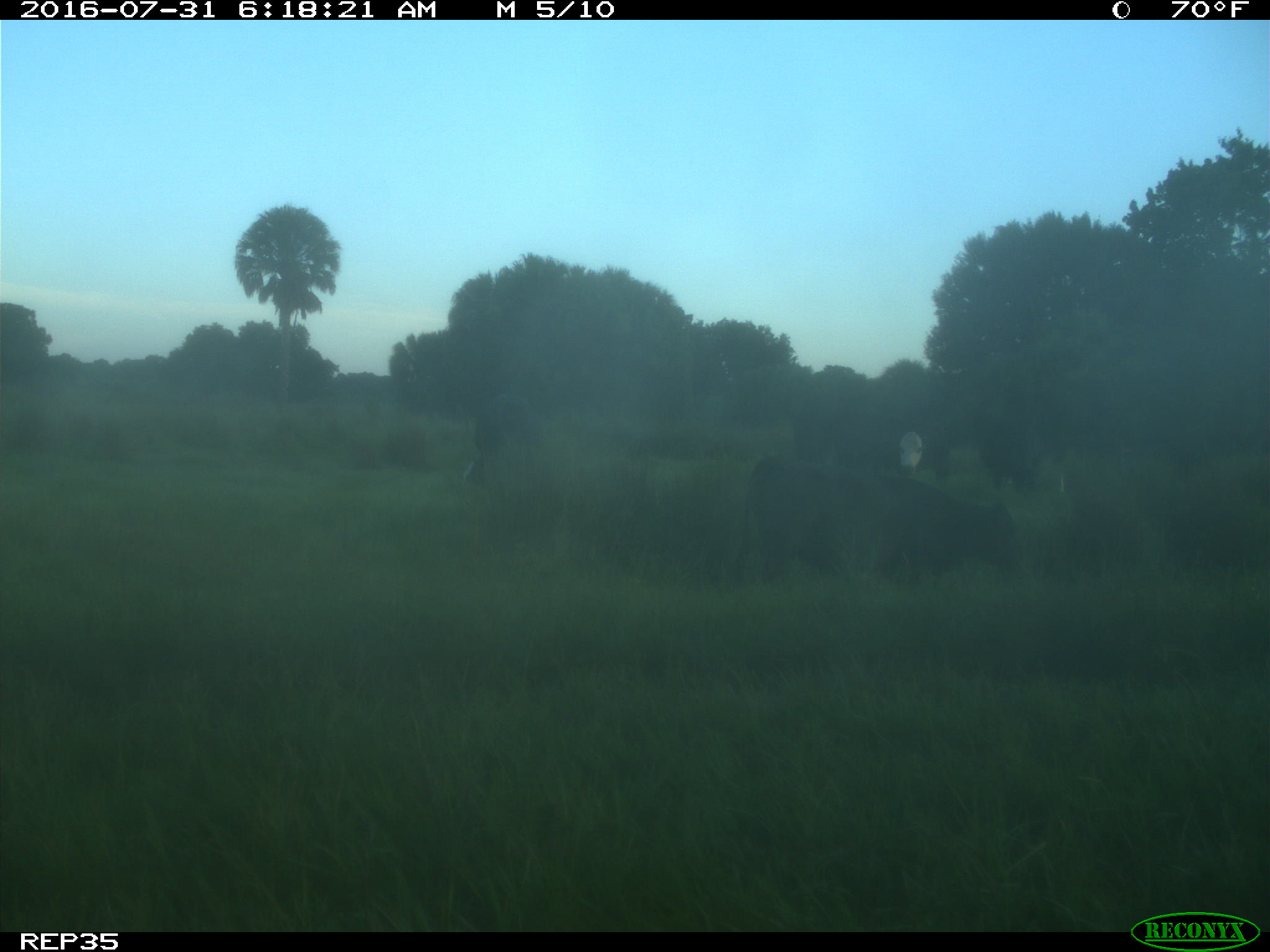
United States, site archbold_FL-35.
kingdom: Animalia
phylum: Chordata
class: Mammalia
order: Artiodactyla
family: Bovidae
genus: Bos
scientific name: Bos taurus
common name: domestic cow